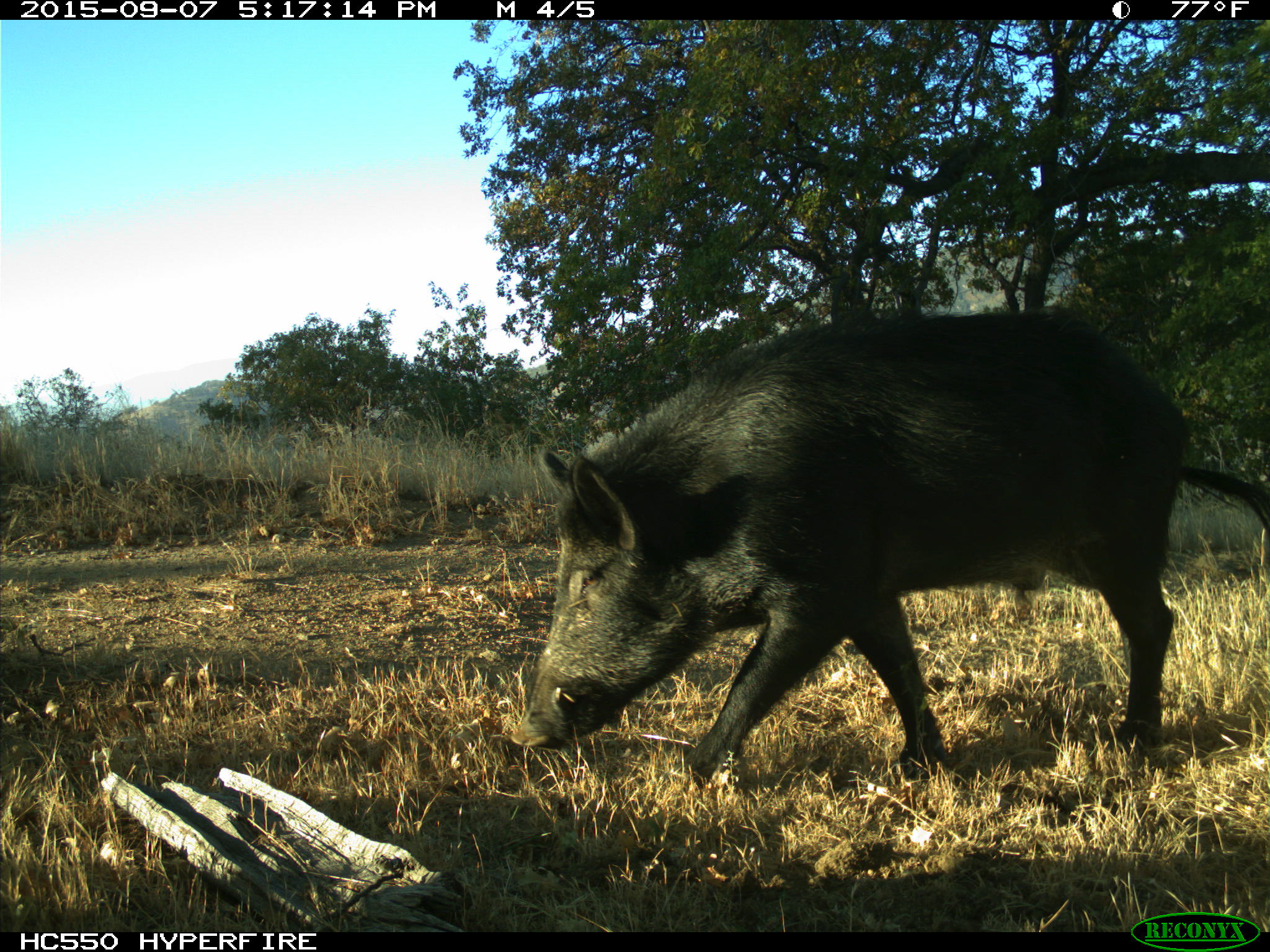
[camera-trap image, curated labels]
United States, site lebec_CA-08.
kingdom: Animalia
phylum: Chordata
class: Mammalia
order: Artiodactyla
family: Suidae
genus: Sus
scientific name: Sus scrofa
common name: wild boar